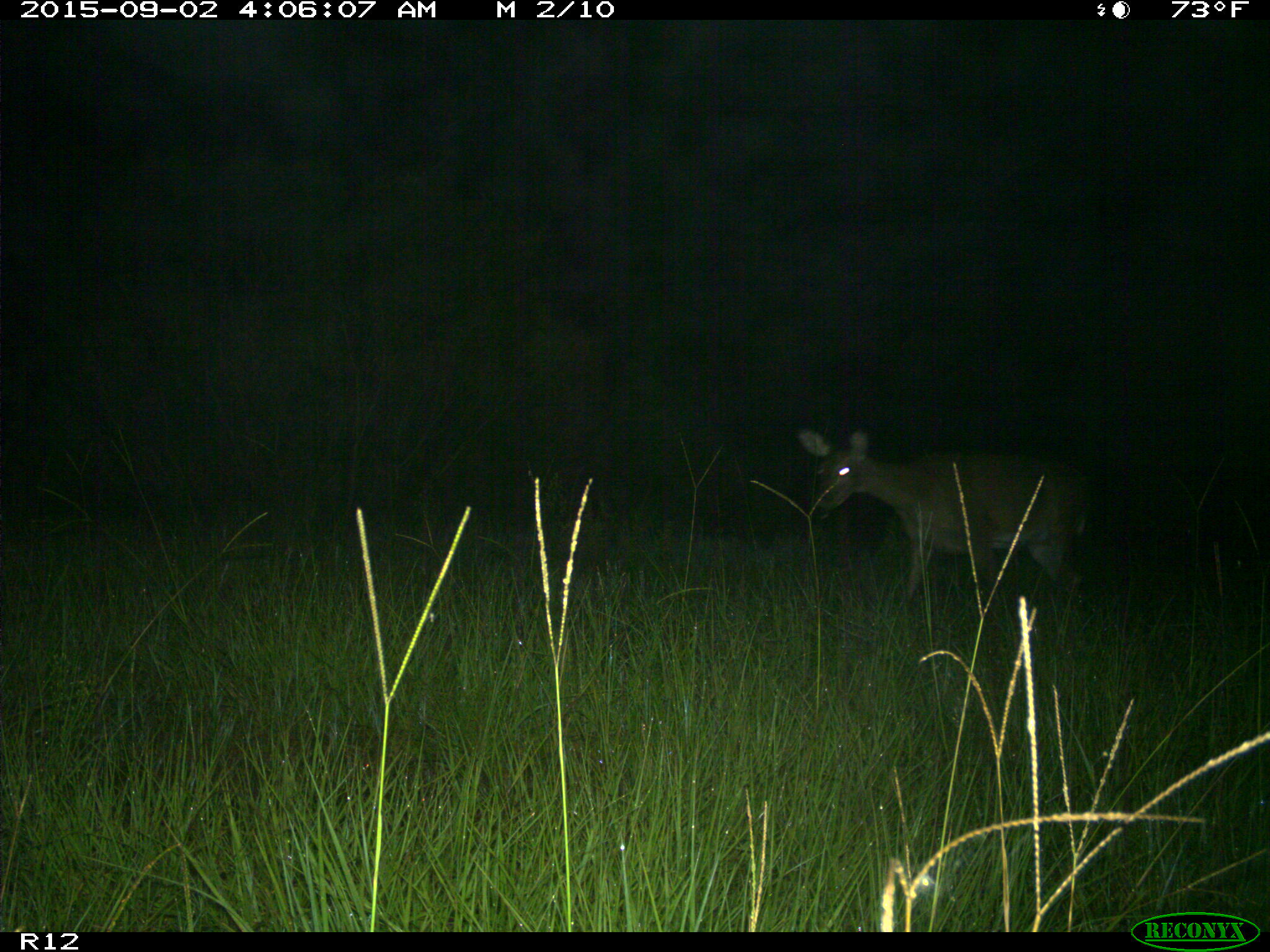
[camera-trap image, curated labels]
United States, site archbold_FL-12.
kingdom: Animalia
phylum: Chordata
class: Mammalia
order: Artiodactyla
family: Cervidae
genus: Odocoileus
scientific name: Odocoileus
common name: deer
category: unidentified deer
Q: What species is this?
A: Unidentified deer (deer) (Odocoileus).